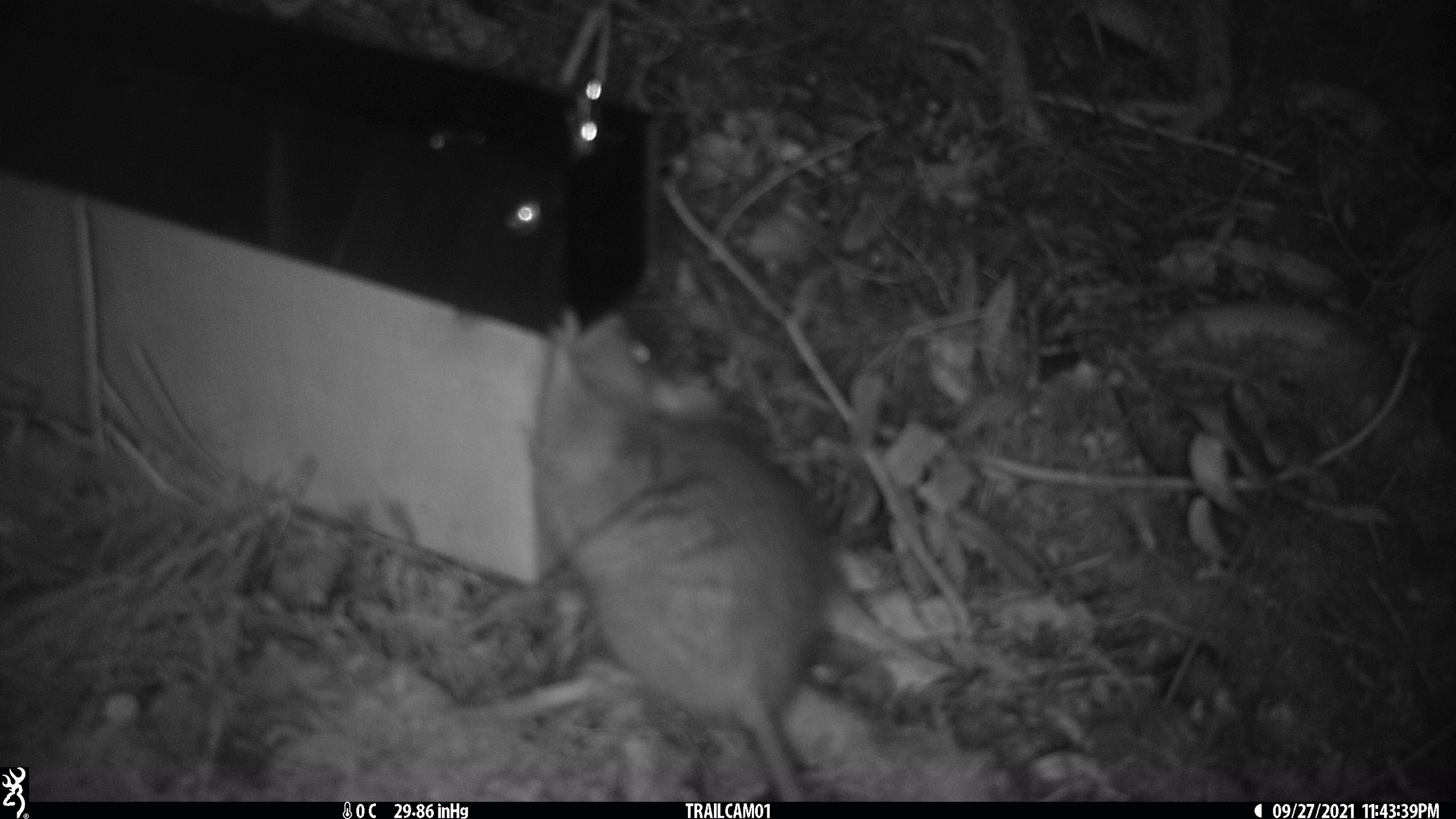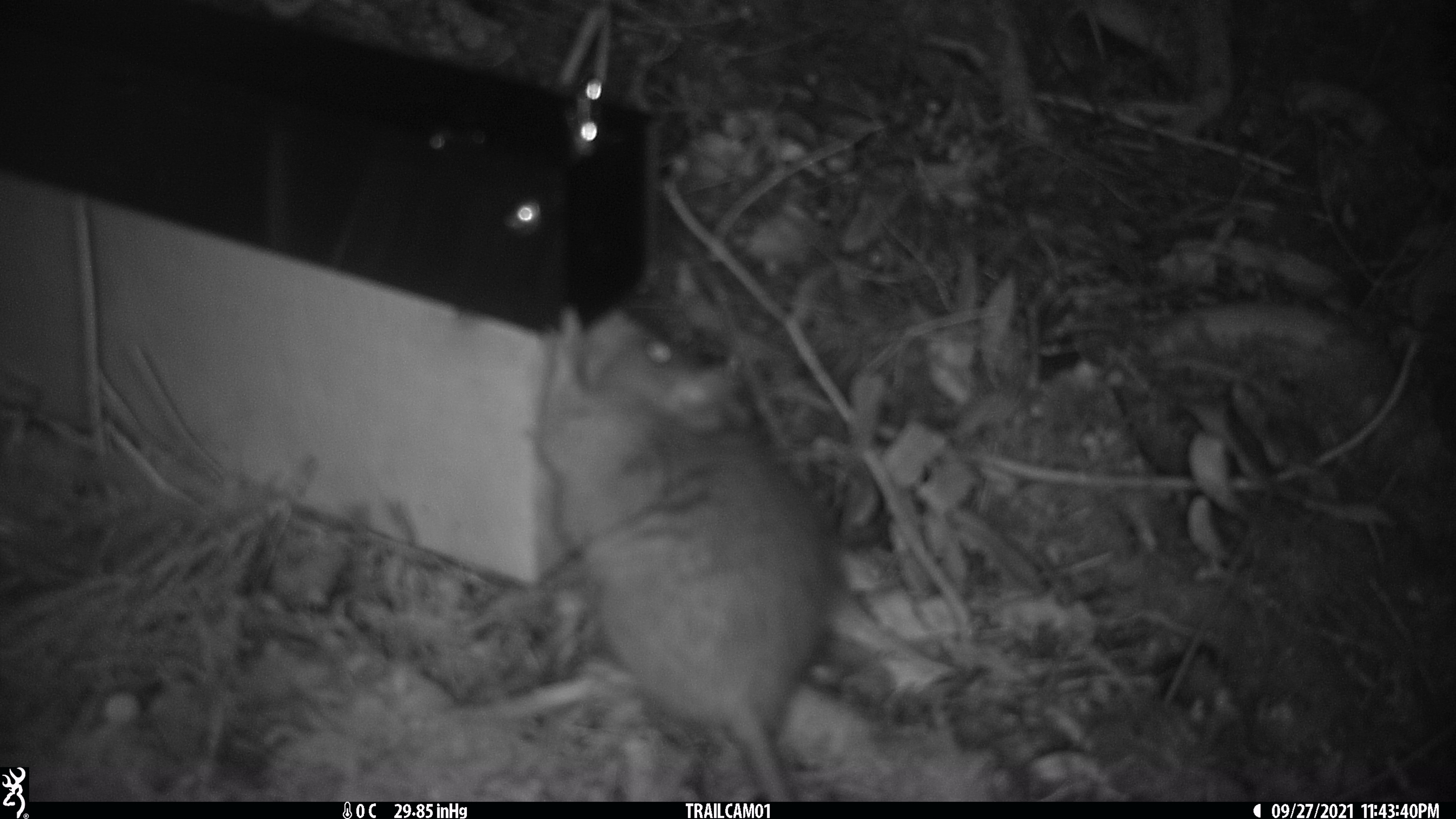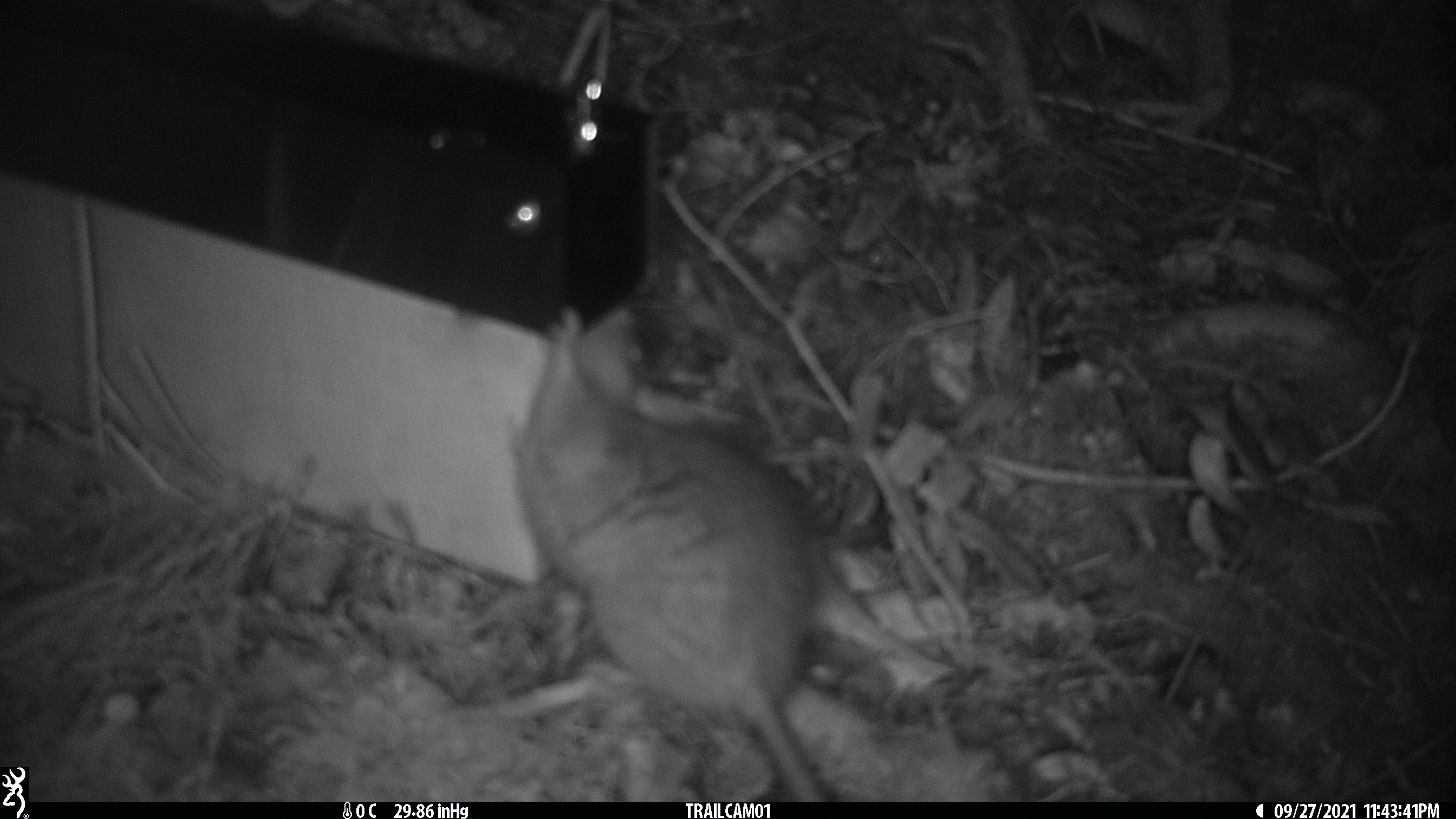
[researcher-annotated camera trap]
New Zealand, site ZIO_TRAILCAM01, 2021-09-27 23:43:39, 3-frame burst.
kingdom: Animalia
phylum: Chordata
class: Mammalia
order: Rodentia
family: Muridae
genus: Rattus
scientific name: Rattus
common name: rat